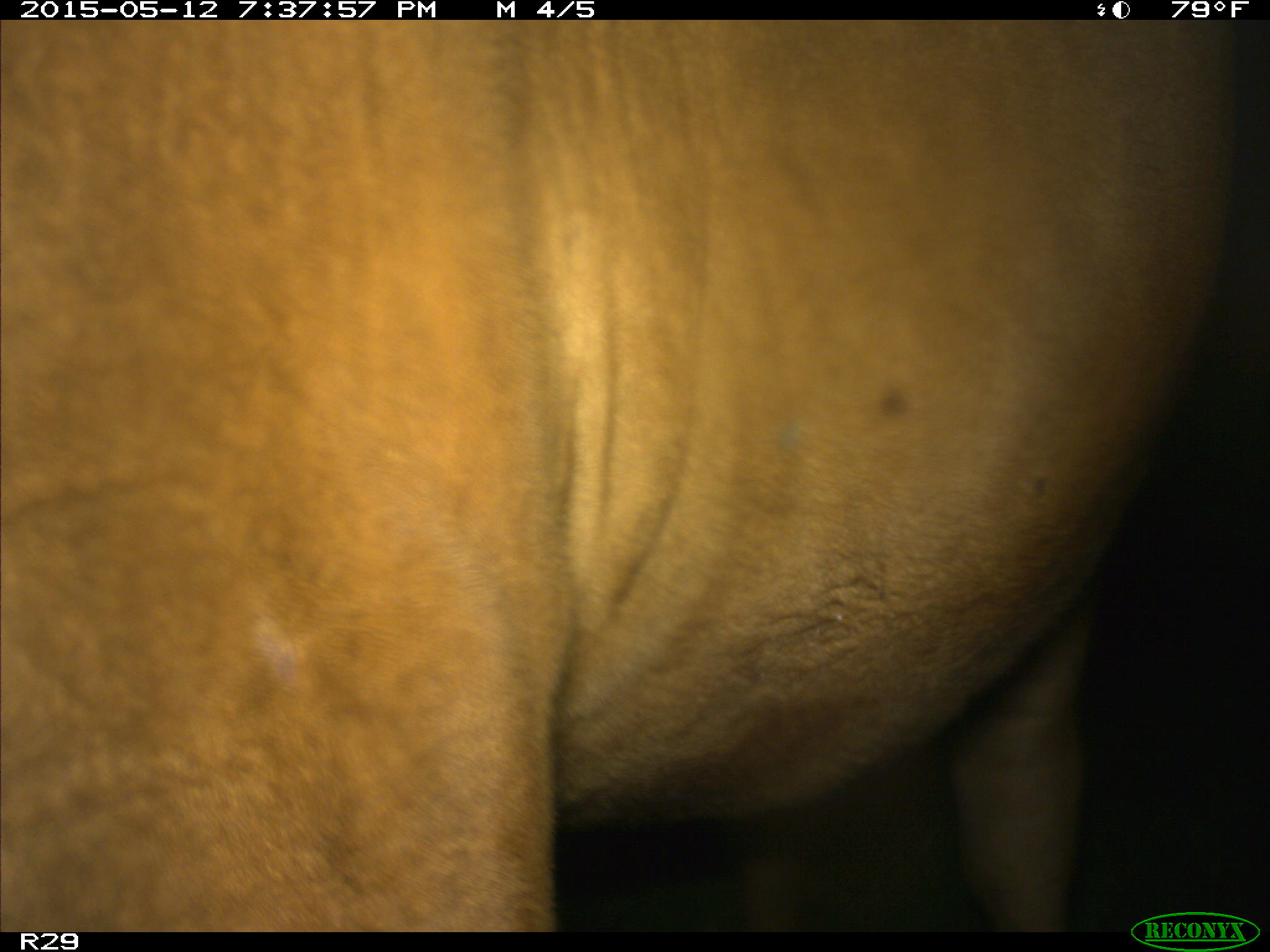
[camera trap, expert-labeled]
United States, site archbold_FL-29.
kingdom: Animalia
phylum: Chordata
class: Mammalia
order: Artiodactyla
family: Bovidae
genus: Bos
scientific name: Bos taurus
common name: domestic cow